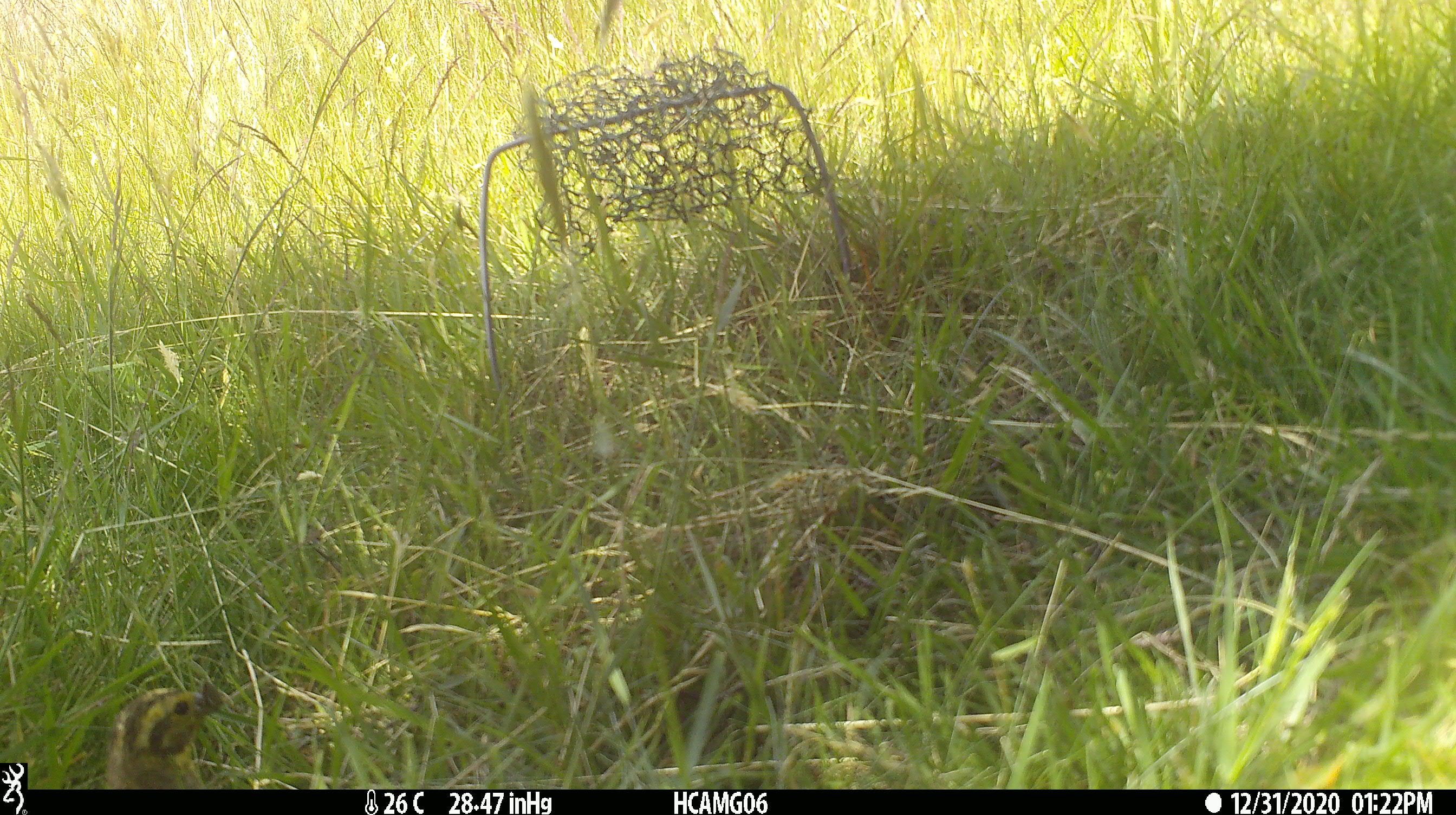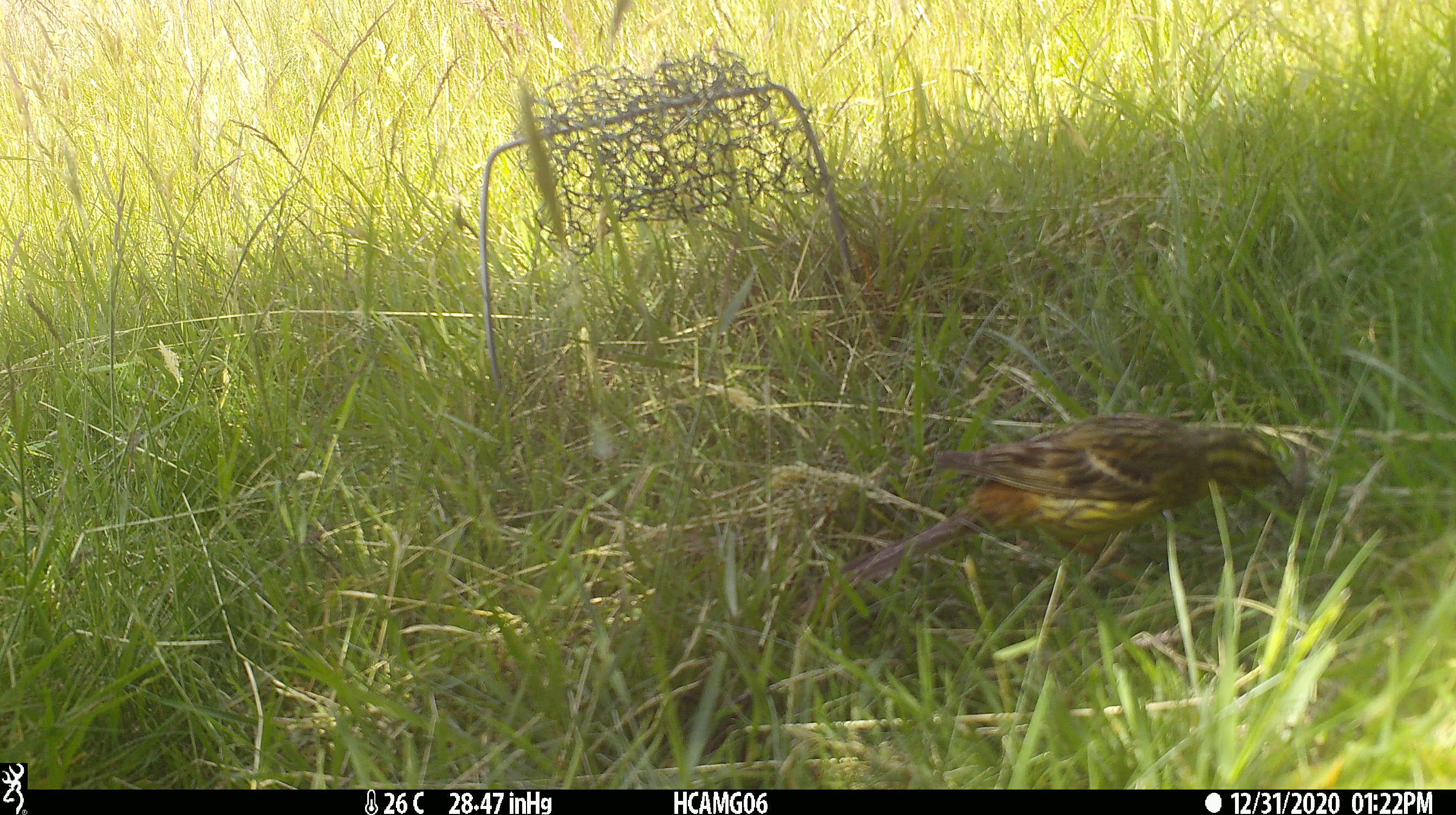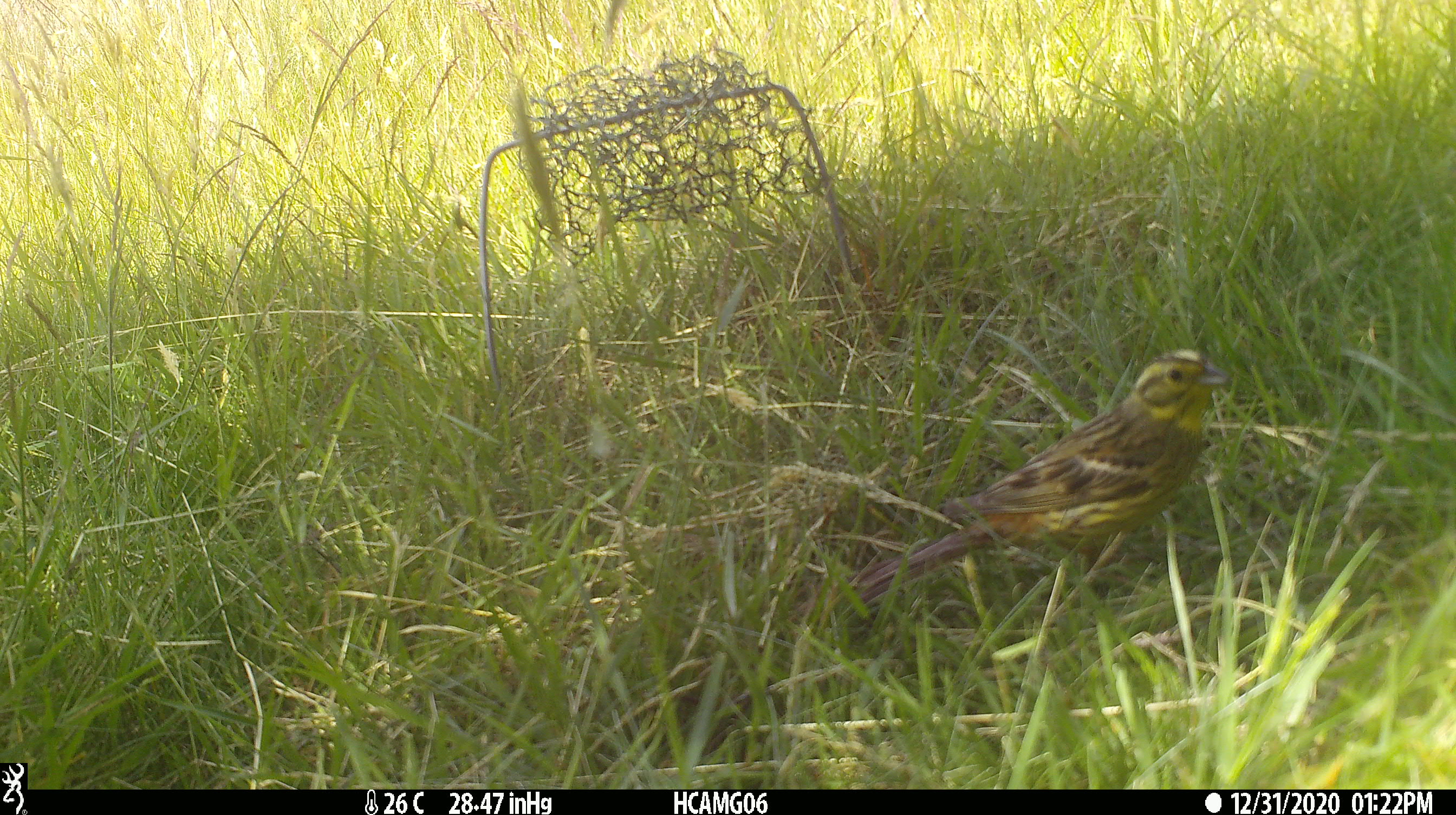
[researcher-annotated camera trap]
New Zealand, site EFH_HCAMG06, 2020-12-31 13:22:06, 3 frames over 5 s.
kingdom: Animalia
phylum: Chordata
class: Aves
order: Passeriformes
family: Emberizidae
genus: Emberiza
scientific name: Emberiza citrinella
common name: yellowhammer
Yellowhammer (Emberiza citrinella).